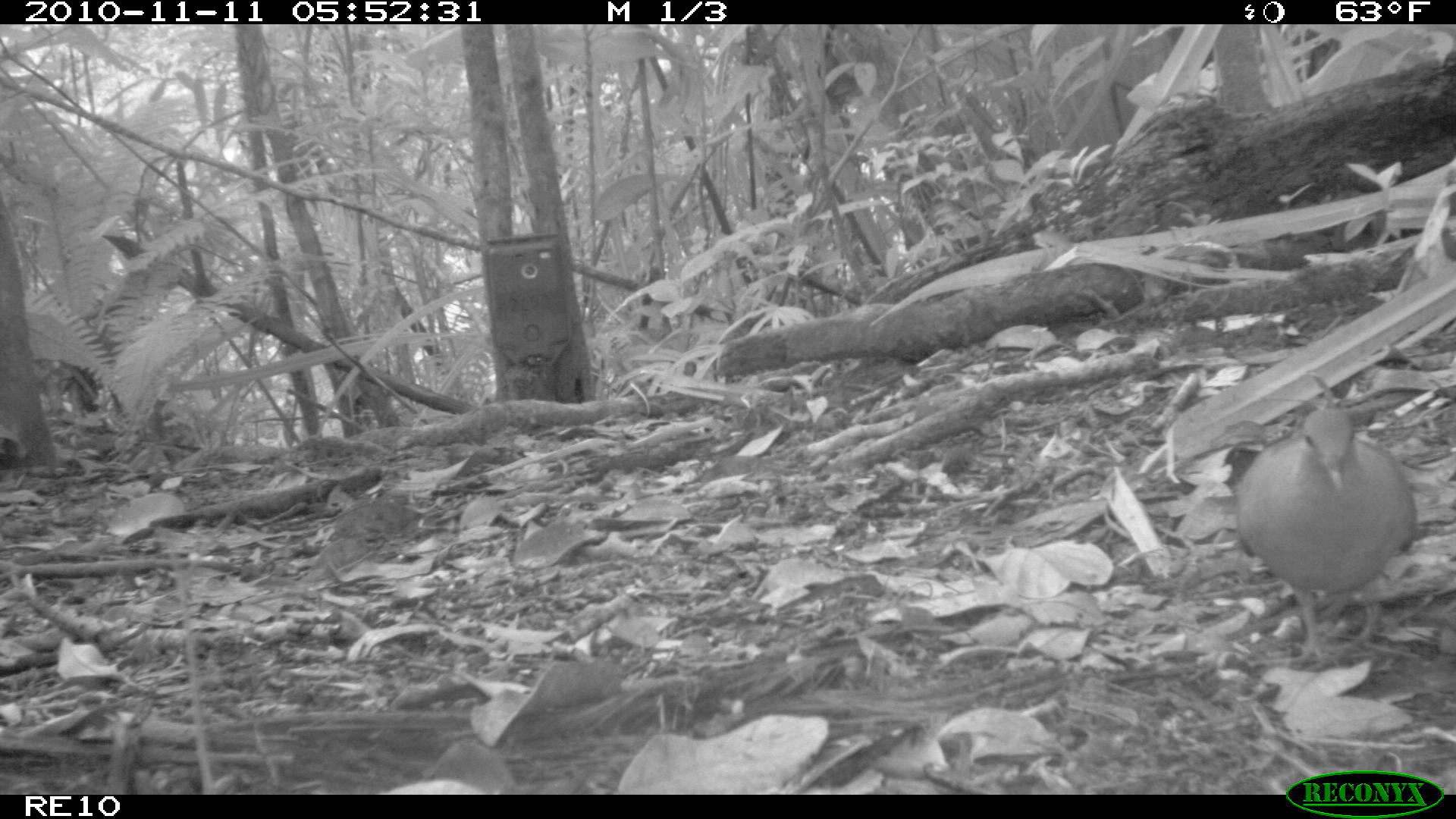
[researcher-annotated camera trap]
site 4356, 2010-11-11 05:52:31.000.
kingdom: Animalia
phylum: Chordata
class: Mammalia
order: Carnivora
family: Eupleridae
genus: Fossa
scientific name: Fossa fossana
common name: fanaloka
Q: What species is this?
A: Fossa fossana (fanaloka).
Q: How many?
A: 1.